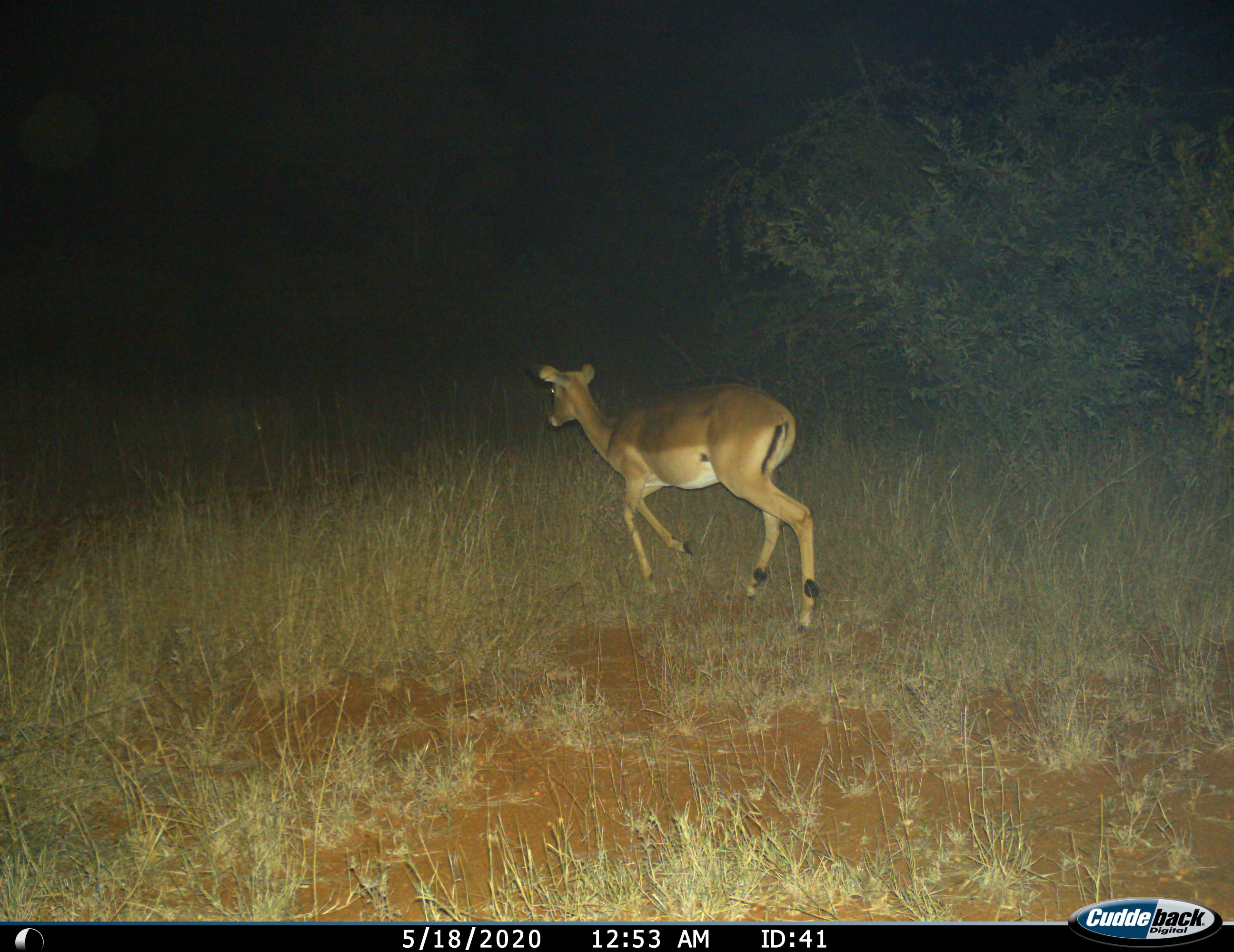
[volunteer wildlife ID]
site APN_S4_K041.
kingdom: Animalia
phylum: Chordata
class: Mammalia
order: Artiodactyla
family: Bovidae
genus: Aepyceros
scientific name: Aepyceros melampus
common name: impala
Impala (Aepyceros melampus), count 1. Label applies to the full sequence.